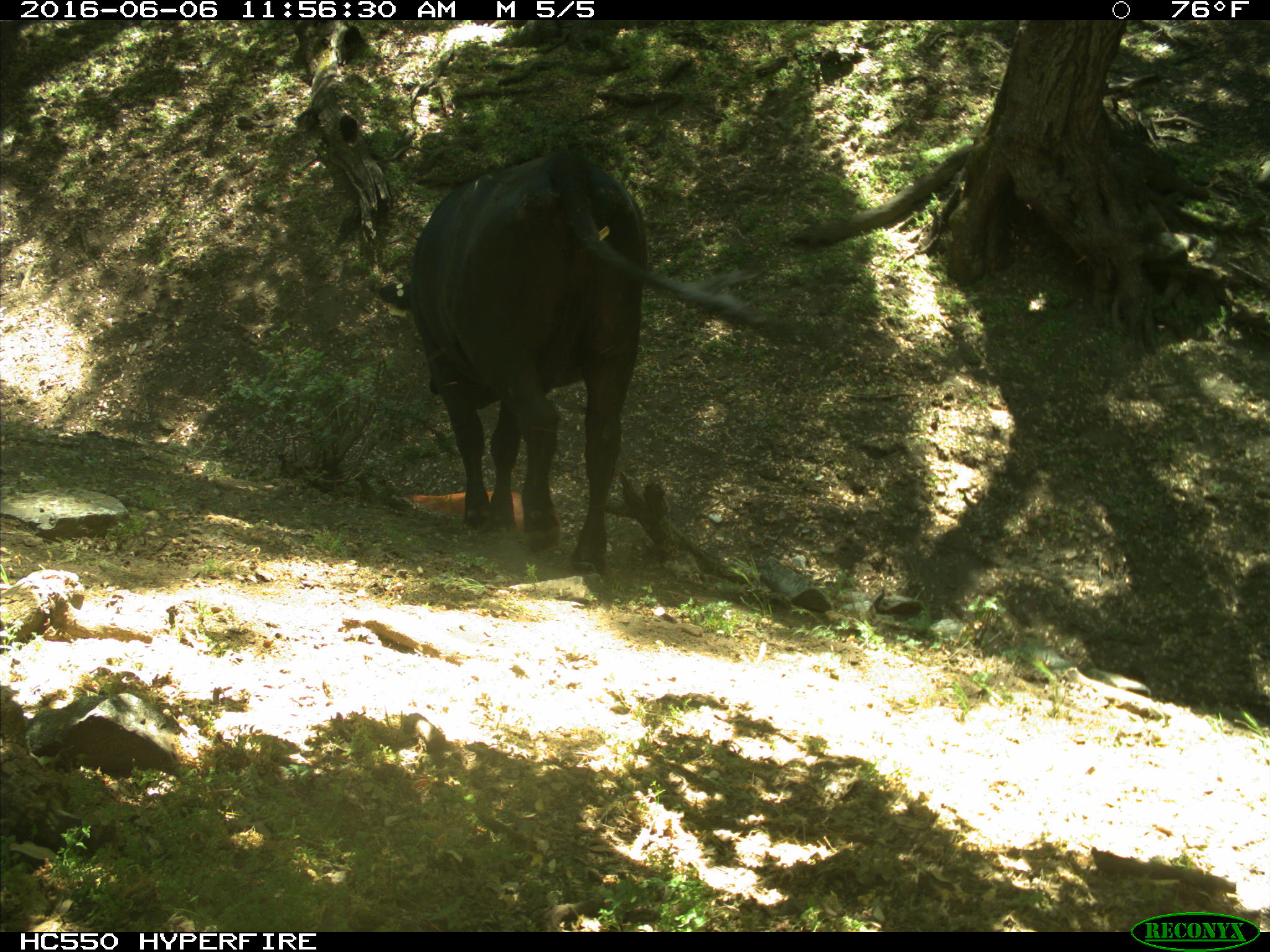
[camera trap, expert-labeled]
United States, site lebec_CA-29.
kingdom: Animalia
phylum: Chordata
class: Mammalia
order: Artiodactyla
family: Bovidae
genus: Bos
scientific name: Bos taurus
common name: domestic cow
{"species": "Bos taurus (domestic cow)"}